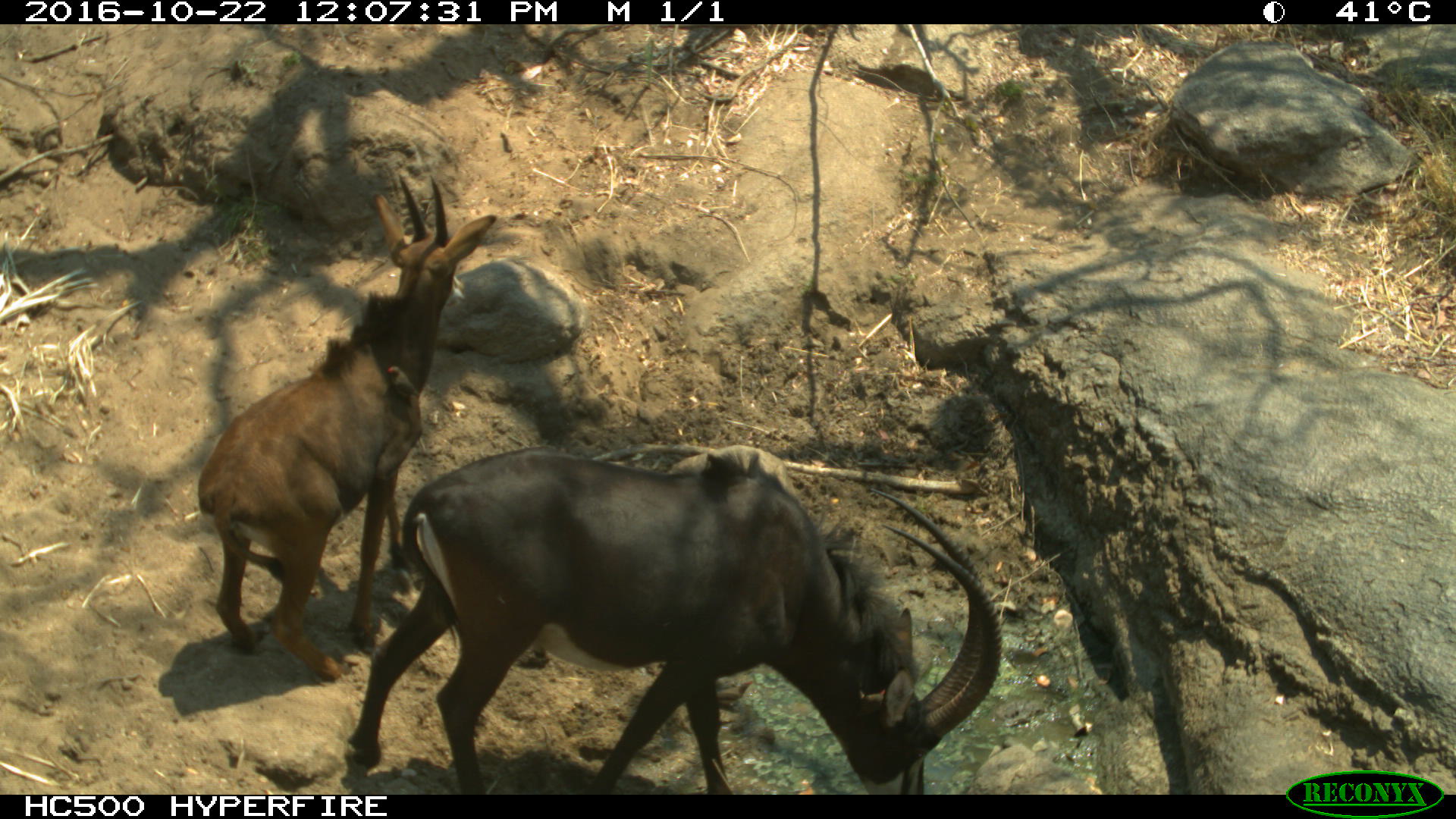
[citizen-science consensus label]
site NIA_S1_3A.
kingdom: Animalia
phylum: Chordata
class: Mammalia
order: Artiodactyla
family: Bovidae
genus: Hippotragus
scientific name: Hippotragus niger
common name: sable antelope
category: sable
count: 2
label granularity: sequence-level